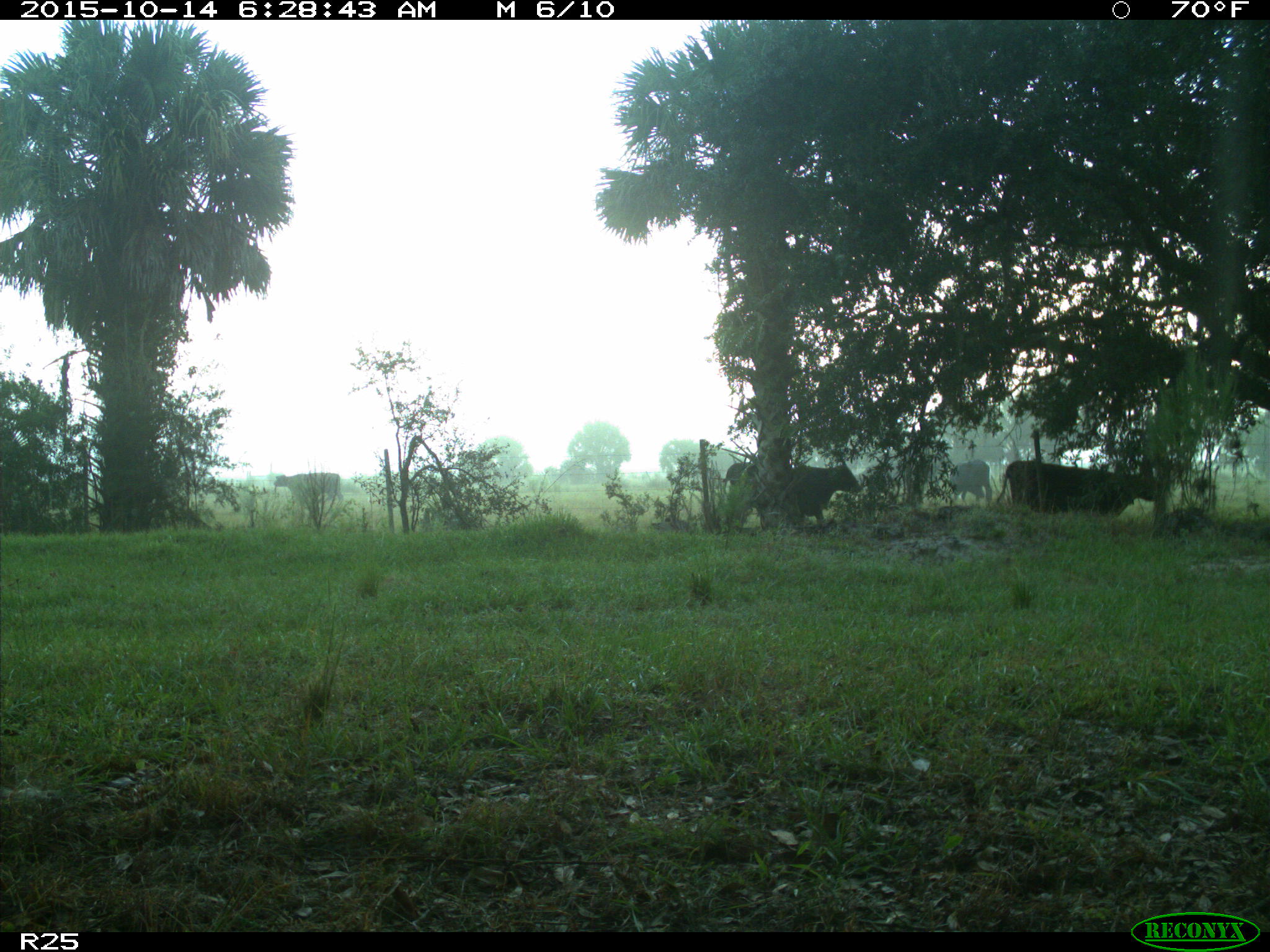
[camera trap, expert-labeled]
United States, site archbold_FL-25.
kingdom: Animalia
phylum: Chordata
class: Mammalia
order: Artiodactyla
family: Bovidae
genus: Bos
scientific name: Bos taurus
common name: domestic cow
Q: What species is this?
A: Bos taurus (domestic cow).